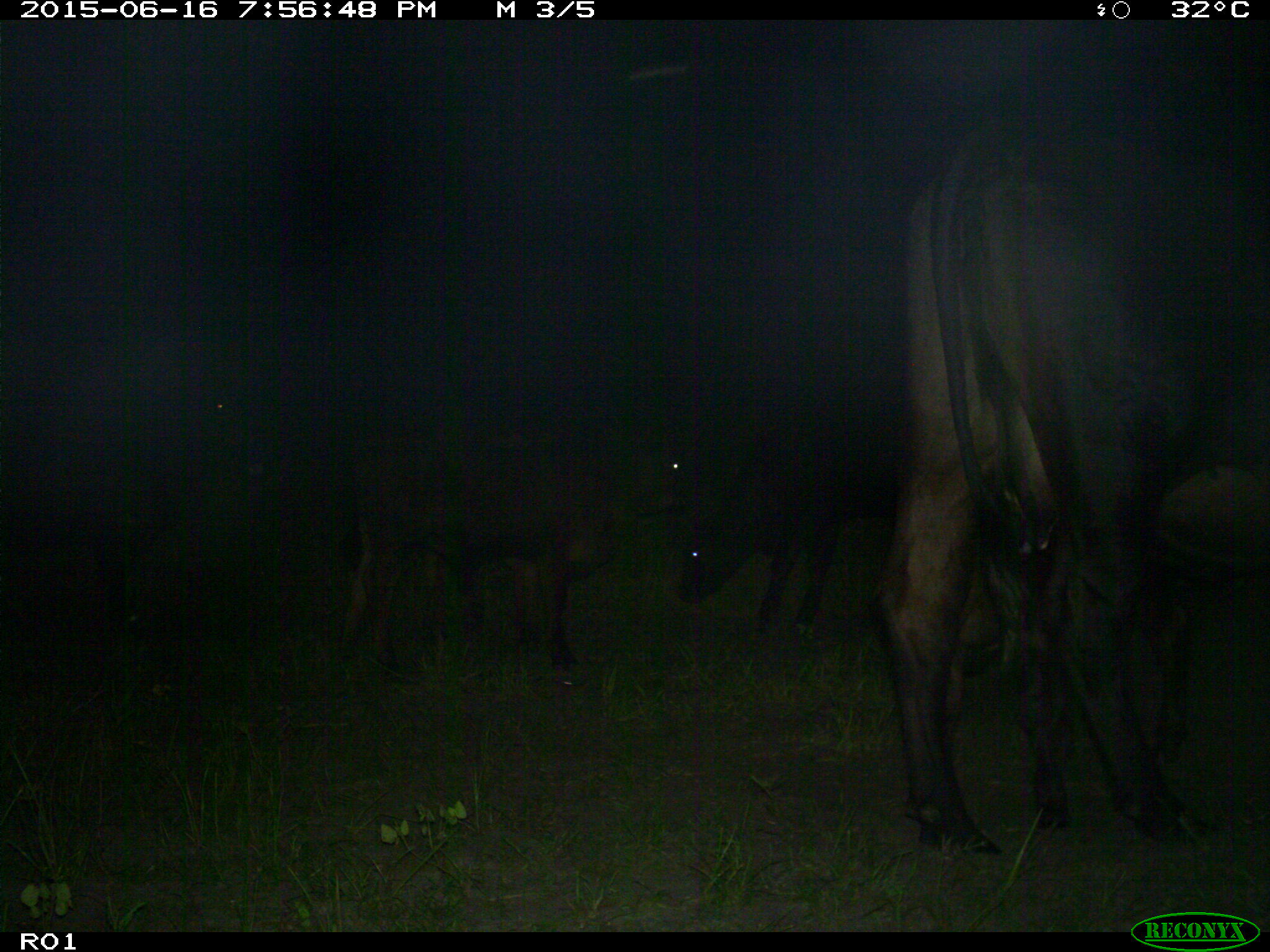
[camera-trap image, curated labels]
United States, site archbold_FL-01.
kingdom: Animalia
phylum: Chordata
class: Mammalia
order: Artiodactyla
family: Bovidae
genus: Bos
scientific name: Bos taurus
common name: domestic cow